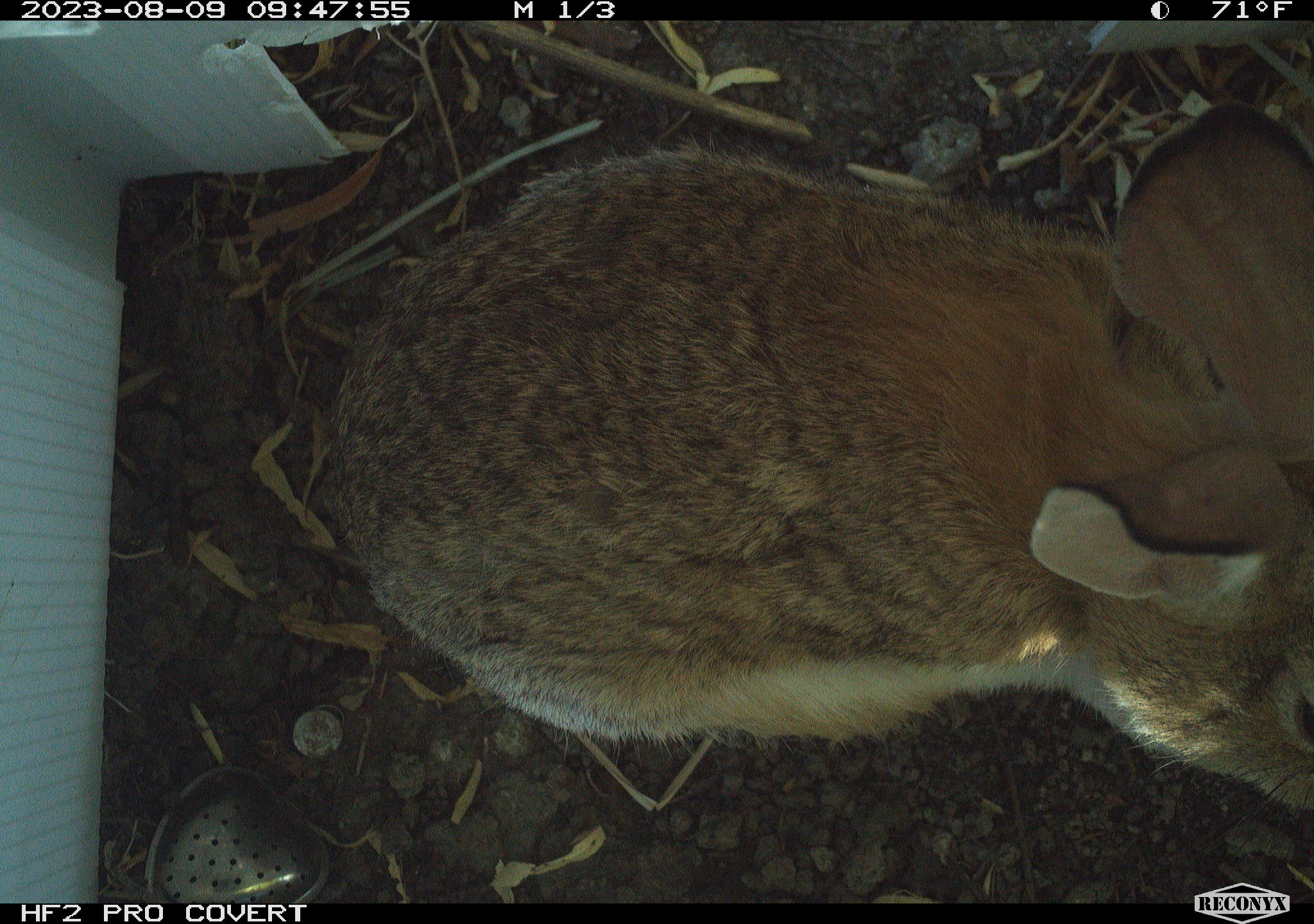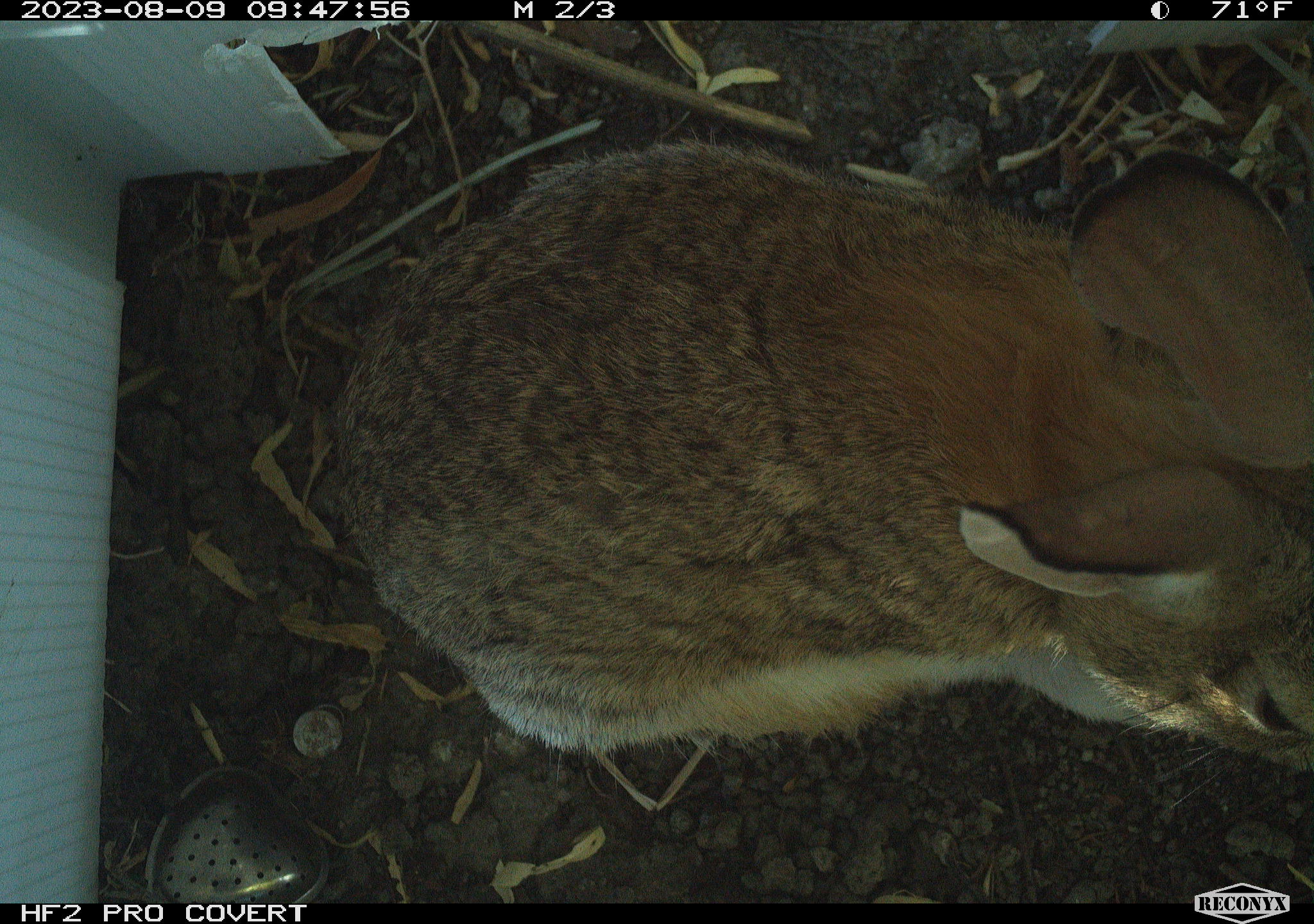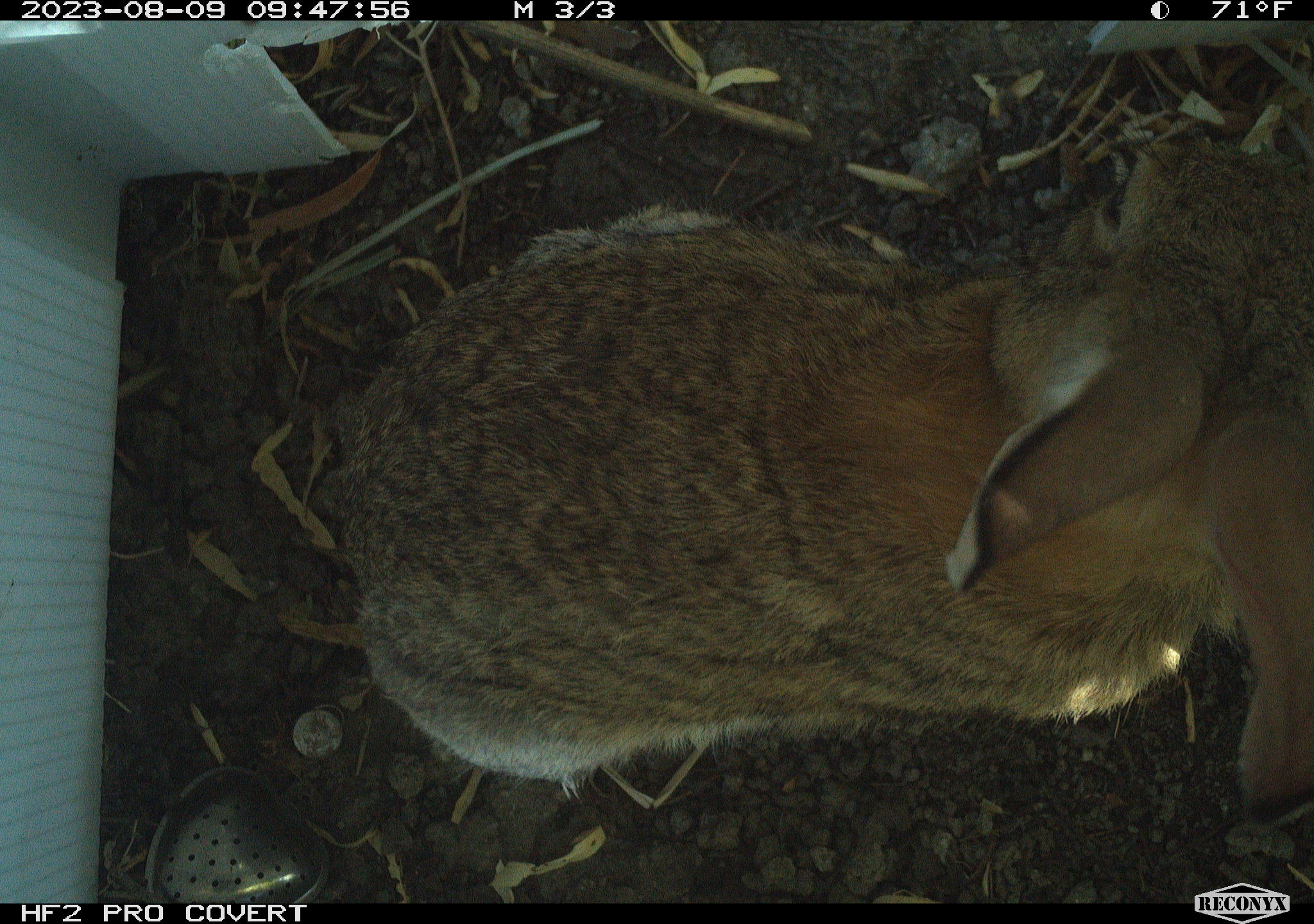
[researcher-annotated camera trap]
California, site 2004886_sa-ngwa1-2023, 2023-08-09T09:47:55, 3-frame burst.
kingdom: Animalia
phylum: Chordata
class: Mammalia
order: Lagomorpha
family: Leporidae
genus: Sylvilagus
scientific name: Sylvilagus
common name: cottontail rabbits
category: sylvilagus species